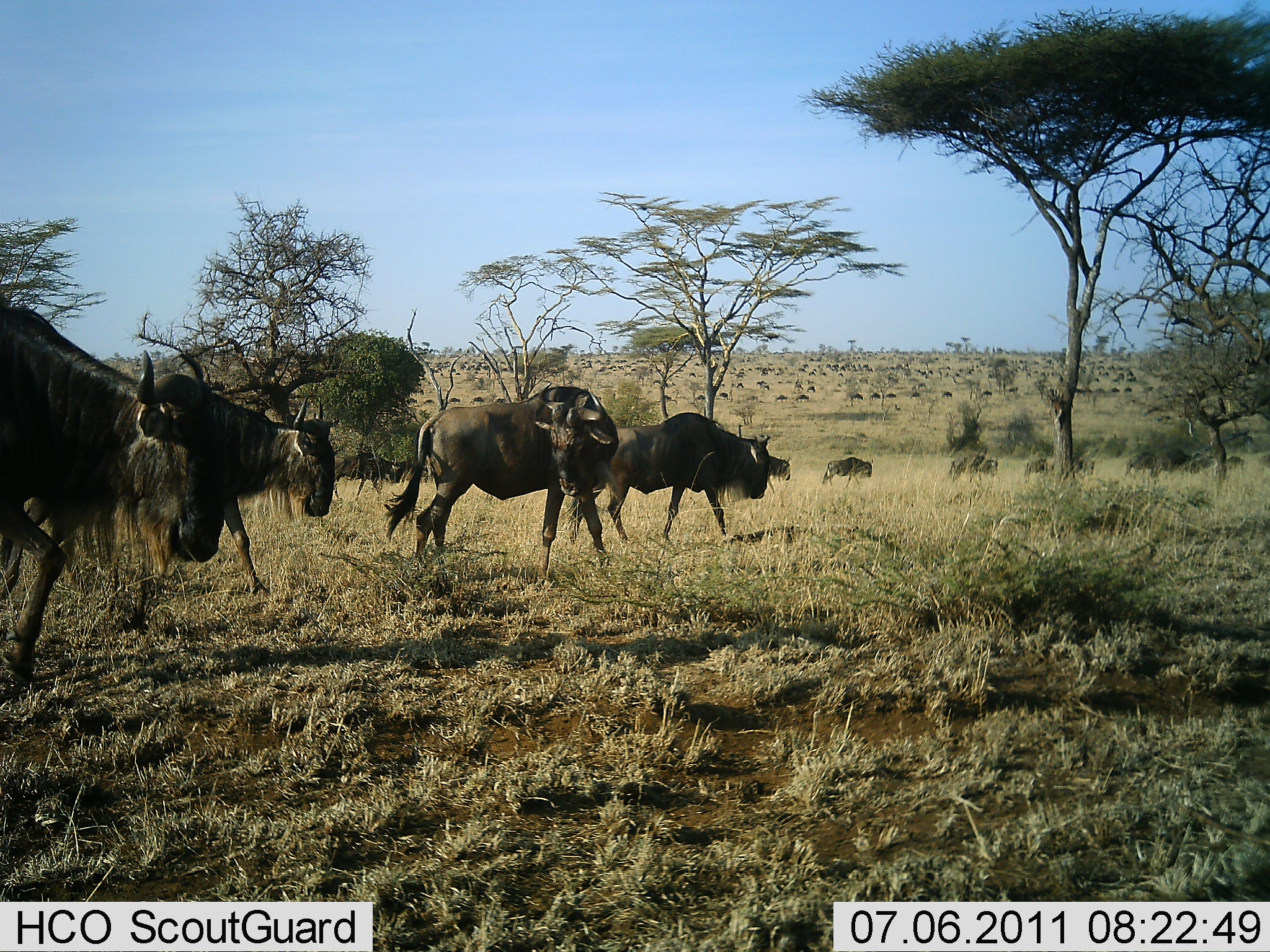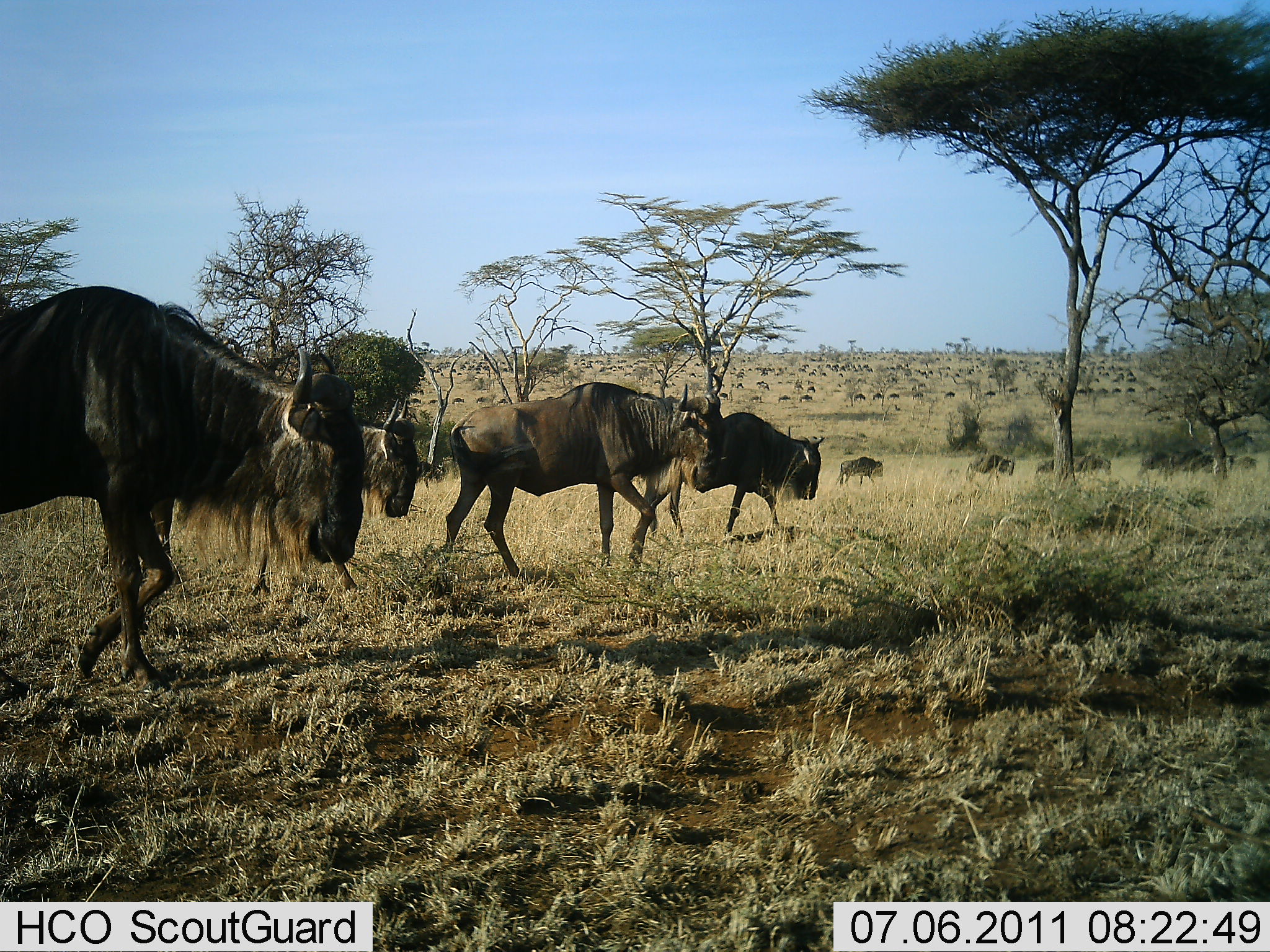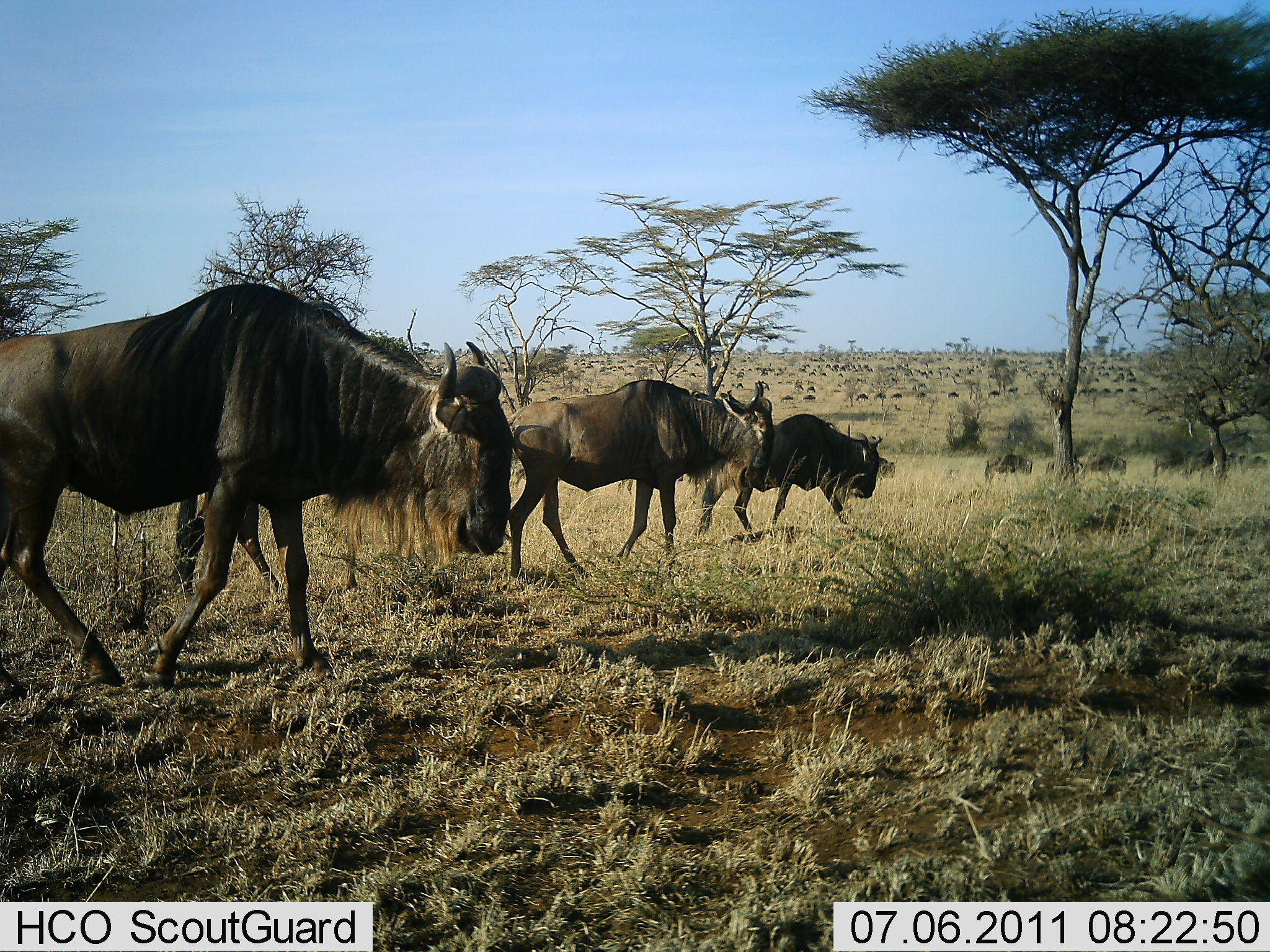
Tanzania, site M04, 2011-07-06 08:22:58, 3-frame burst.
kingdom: Animalia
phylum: Chordata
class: Mammalia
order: Artiodactyla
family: Bovidae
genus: Connochaetes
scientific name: Connochaetes taurinus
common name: blue wildebeest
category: wildebeest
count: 11-50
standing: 33%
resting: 8%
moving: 100%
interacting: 8%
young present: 0%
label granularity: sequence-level